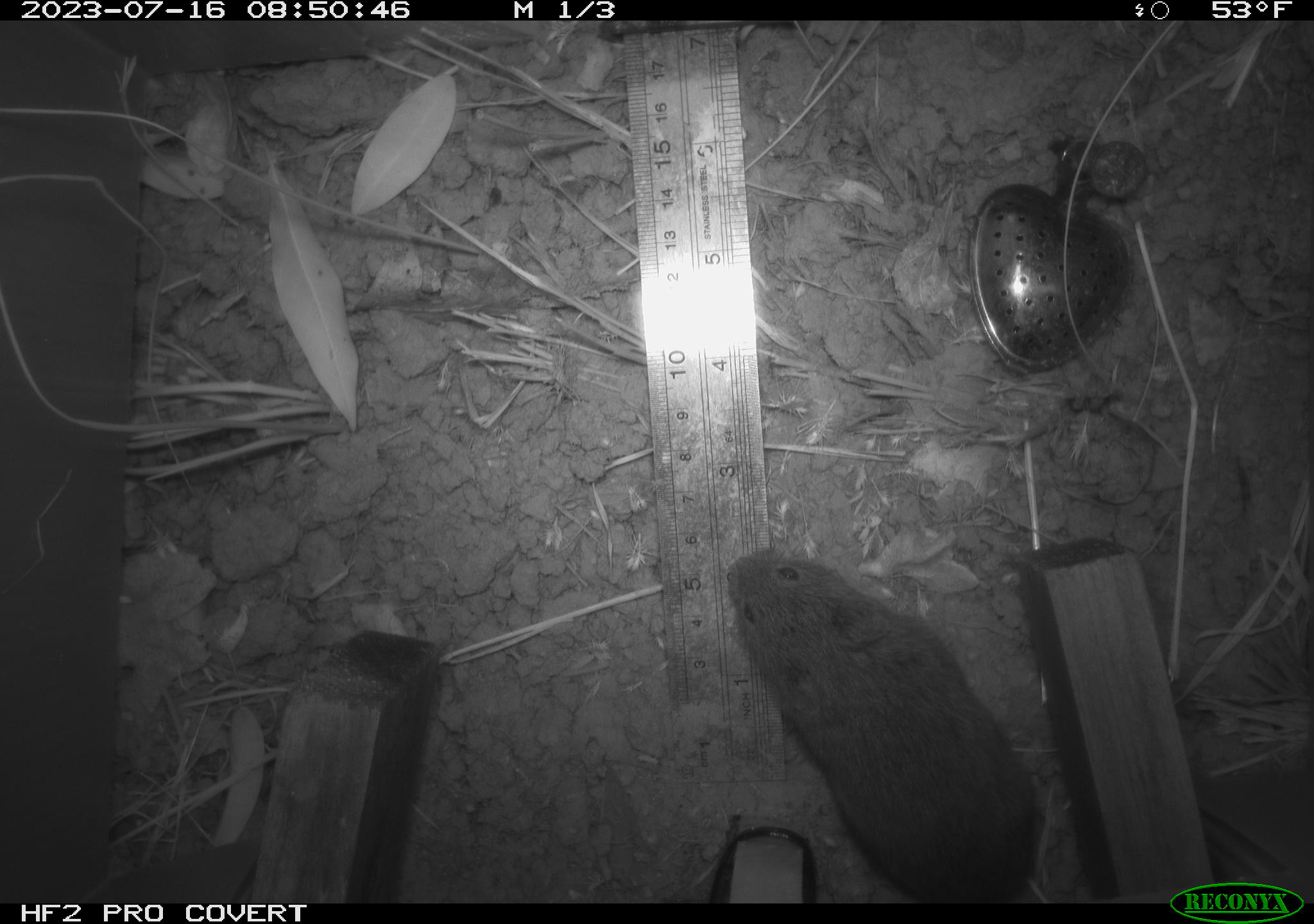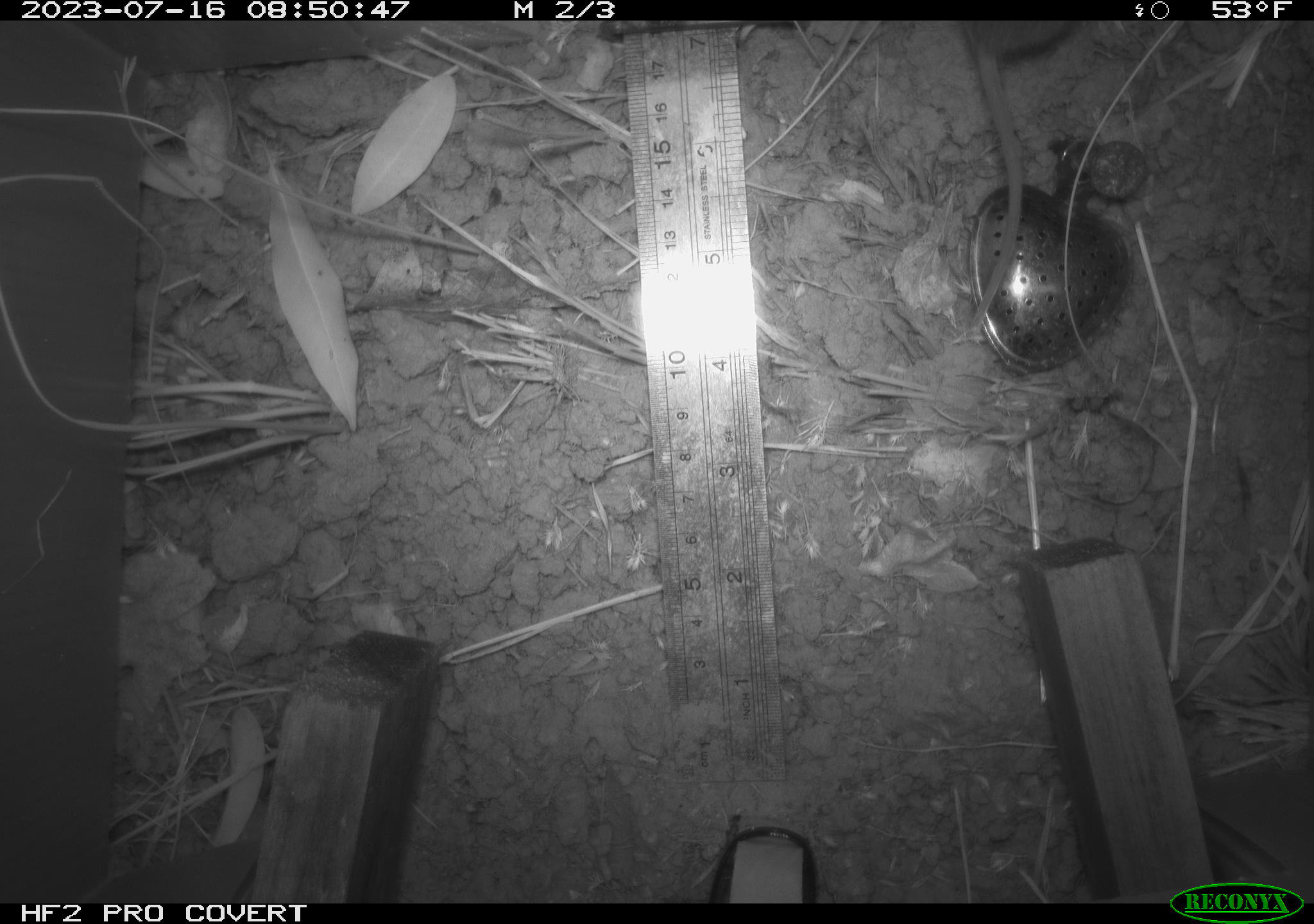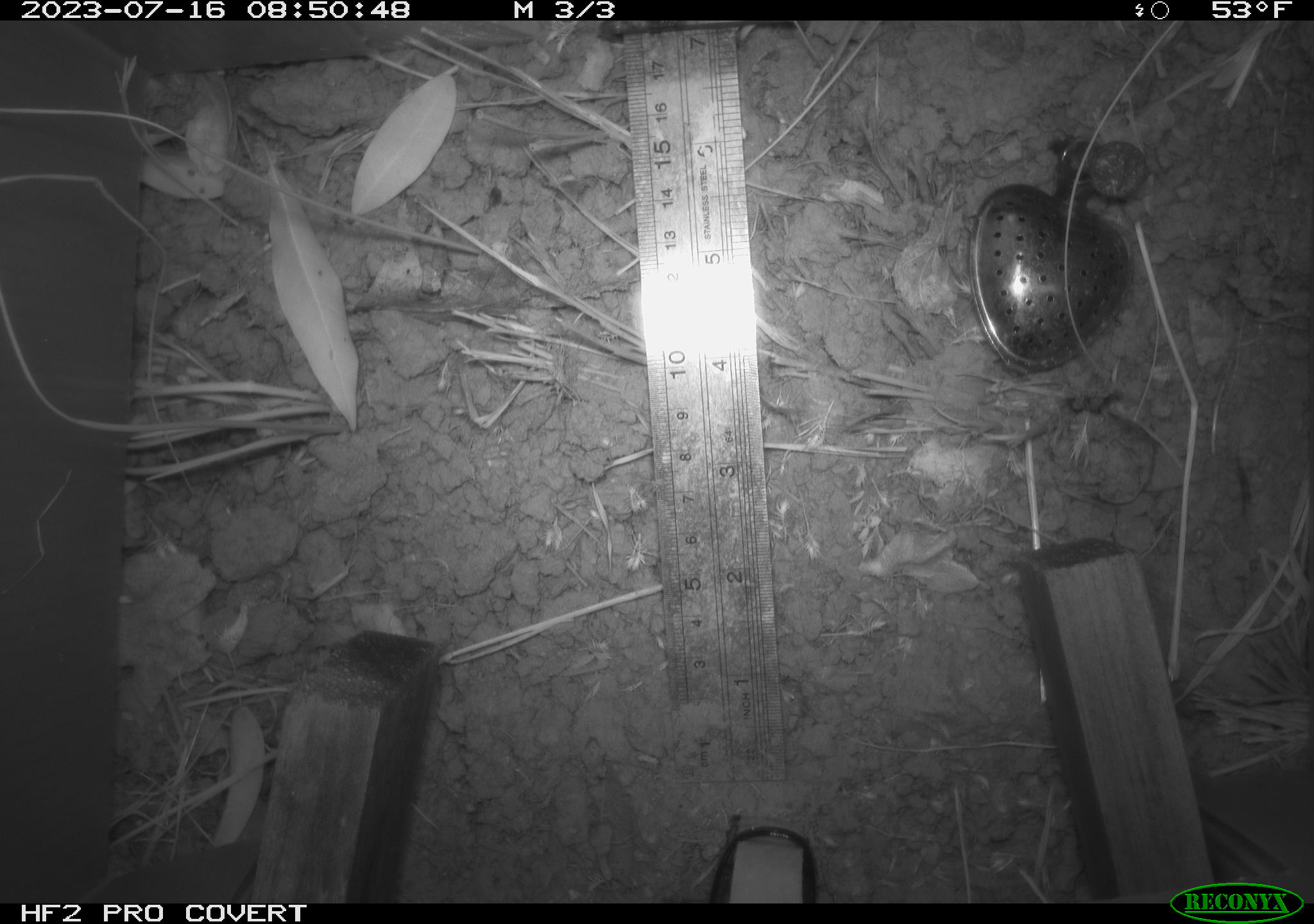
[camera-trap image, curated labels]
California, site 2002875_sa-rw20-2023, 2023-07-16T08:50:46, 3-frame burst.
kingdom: Animalia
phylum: Chordata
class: Mammalia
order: Rodentia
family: Cricetidae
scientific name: Arvicolinae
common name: voles, lemmings, and muskrats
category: arvicolinae subfamily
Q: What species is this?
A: Arvicolinae subfamily (voles, lemmings, and muskrats) (Arvicolinae).